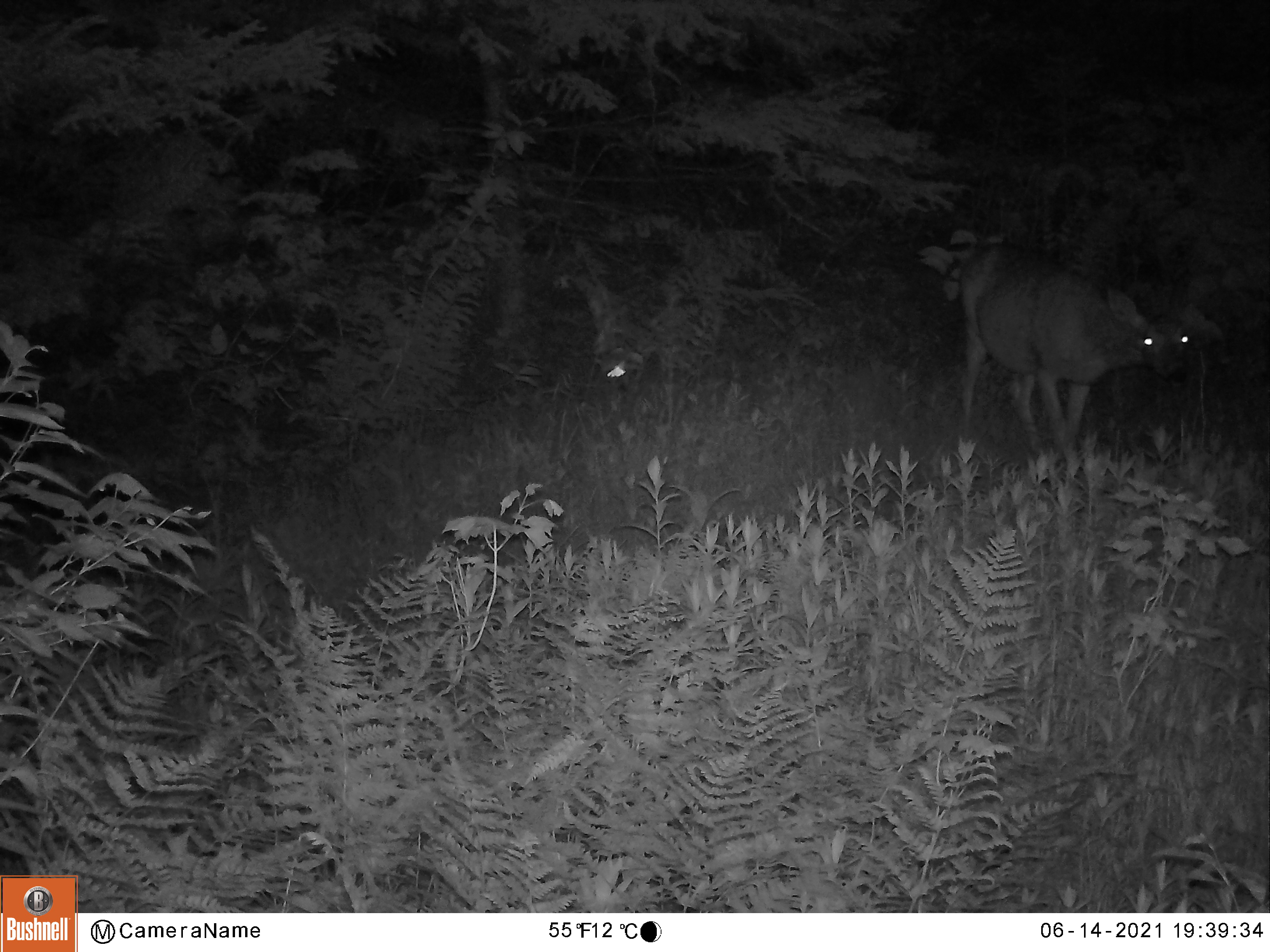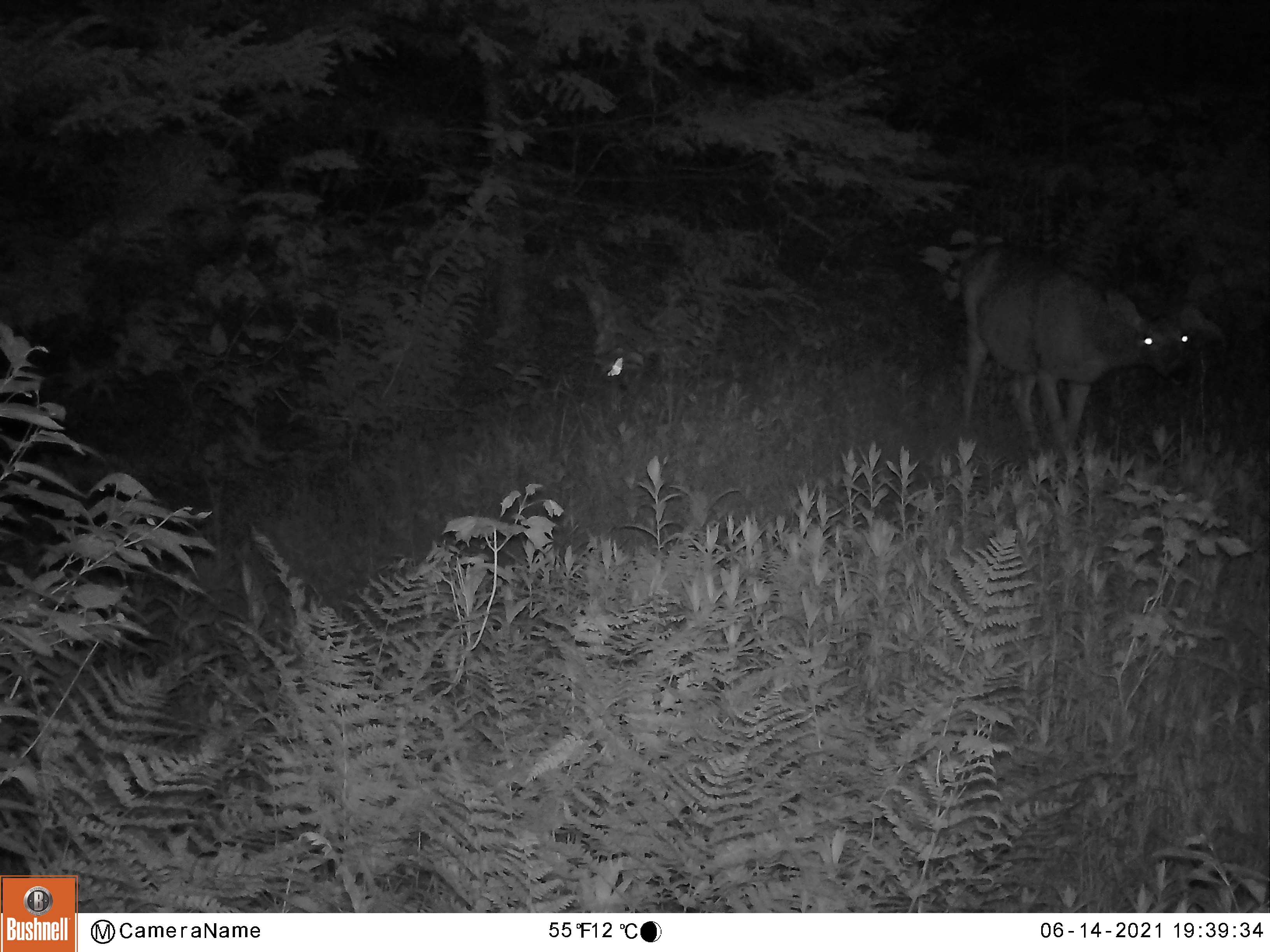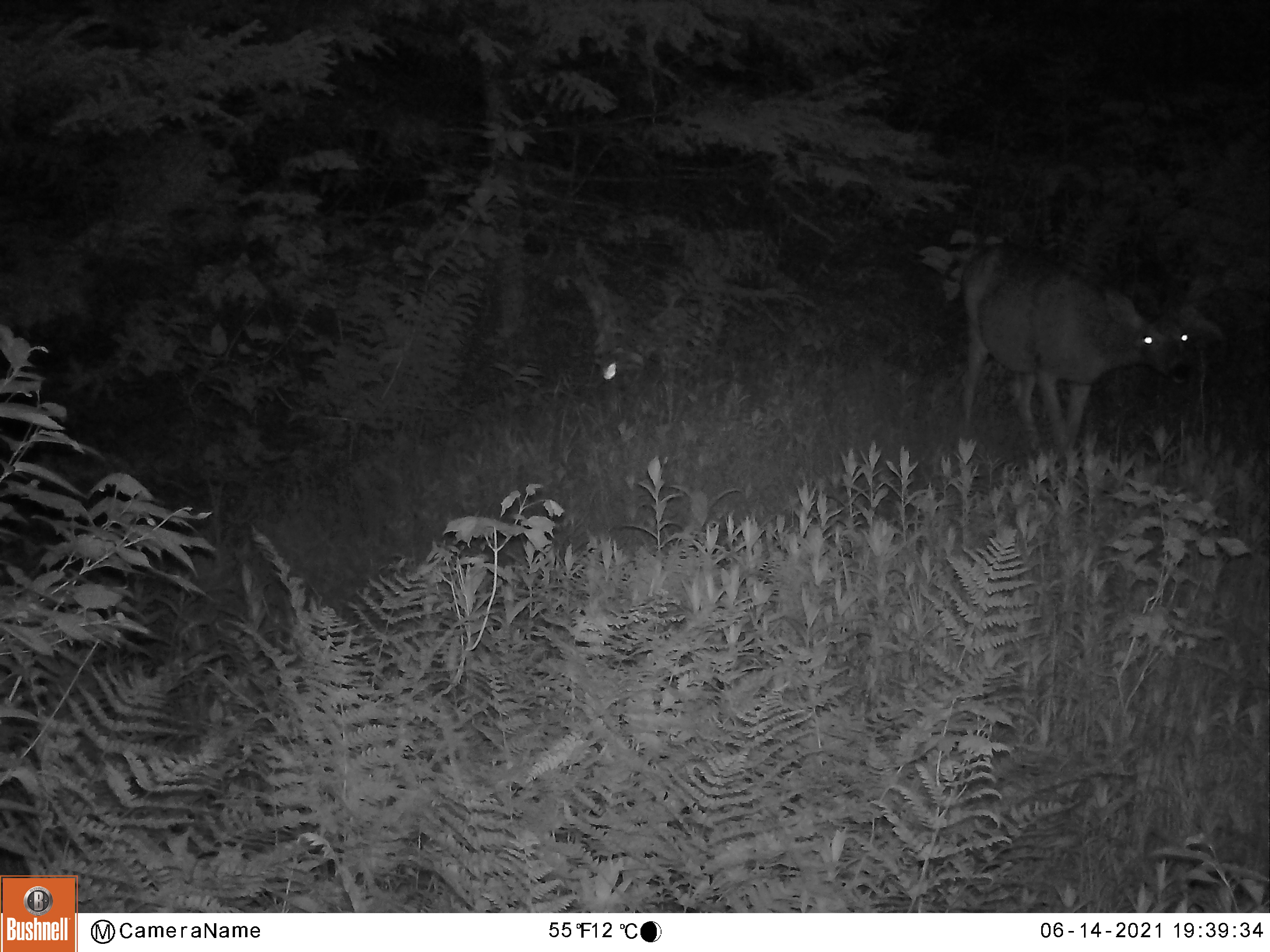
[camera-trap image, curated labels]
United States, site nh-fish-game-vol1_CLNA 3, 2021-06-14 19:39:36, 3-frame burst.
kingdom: Animalia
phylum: Chordata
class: Mammalia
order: Artiodactyla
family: Cervidae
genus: Odocoileus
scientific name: Odocoileus virginianus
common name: white-tailed deer